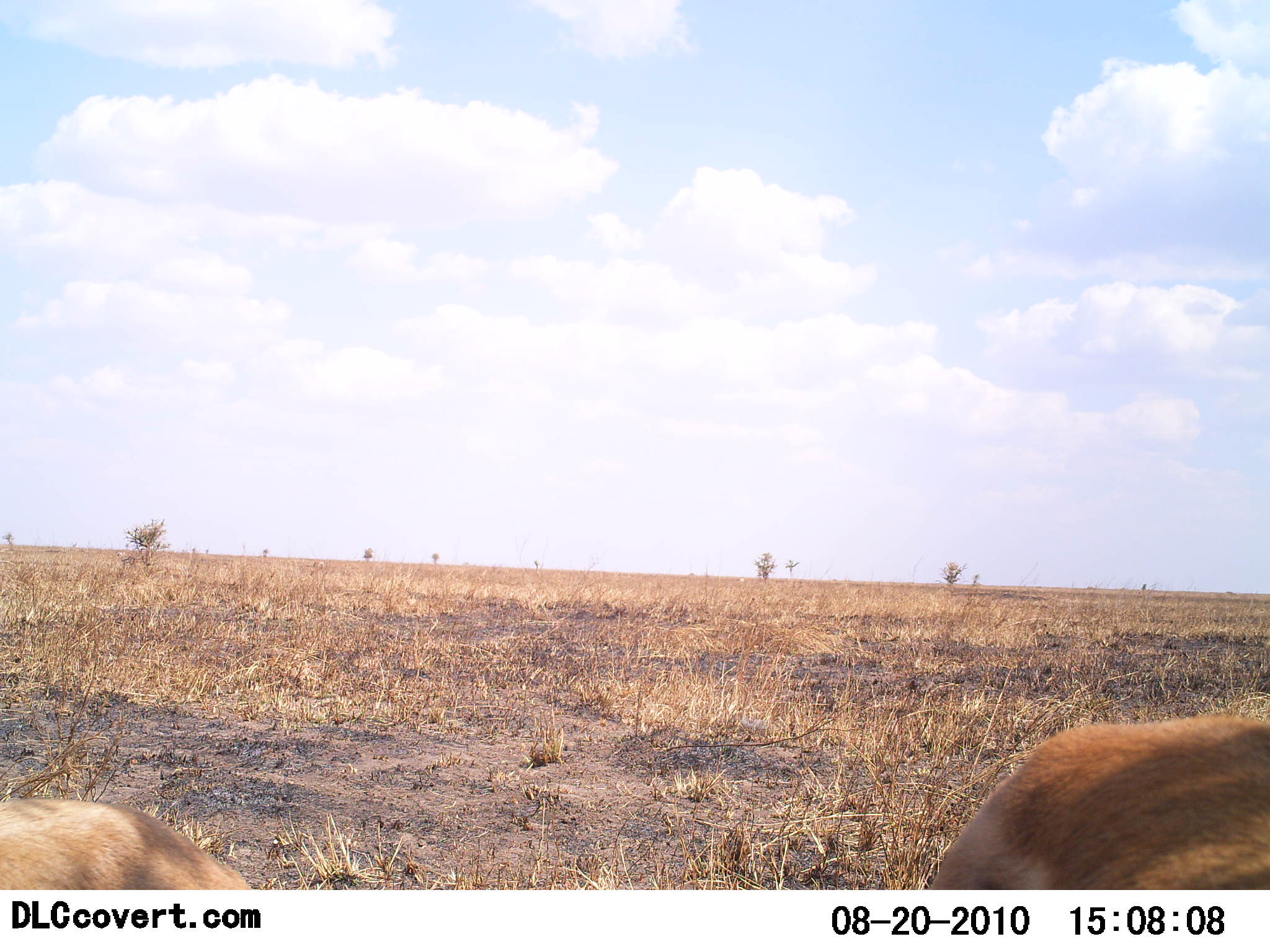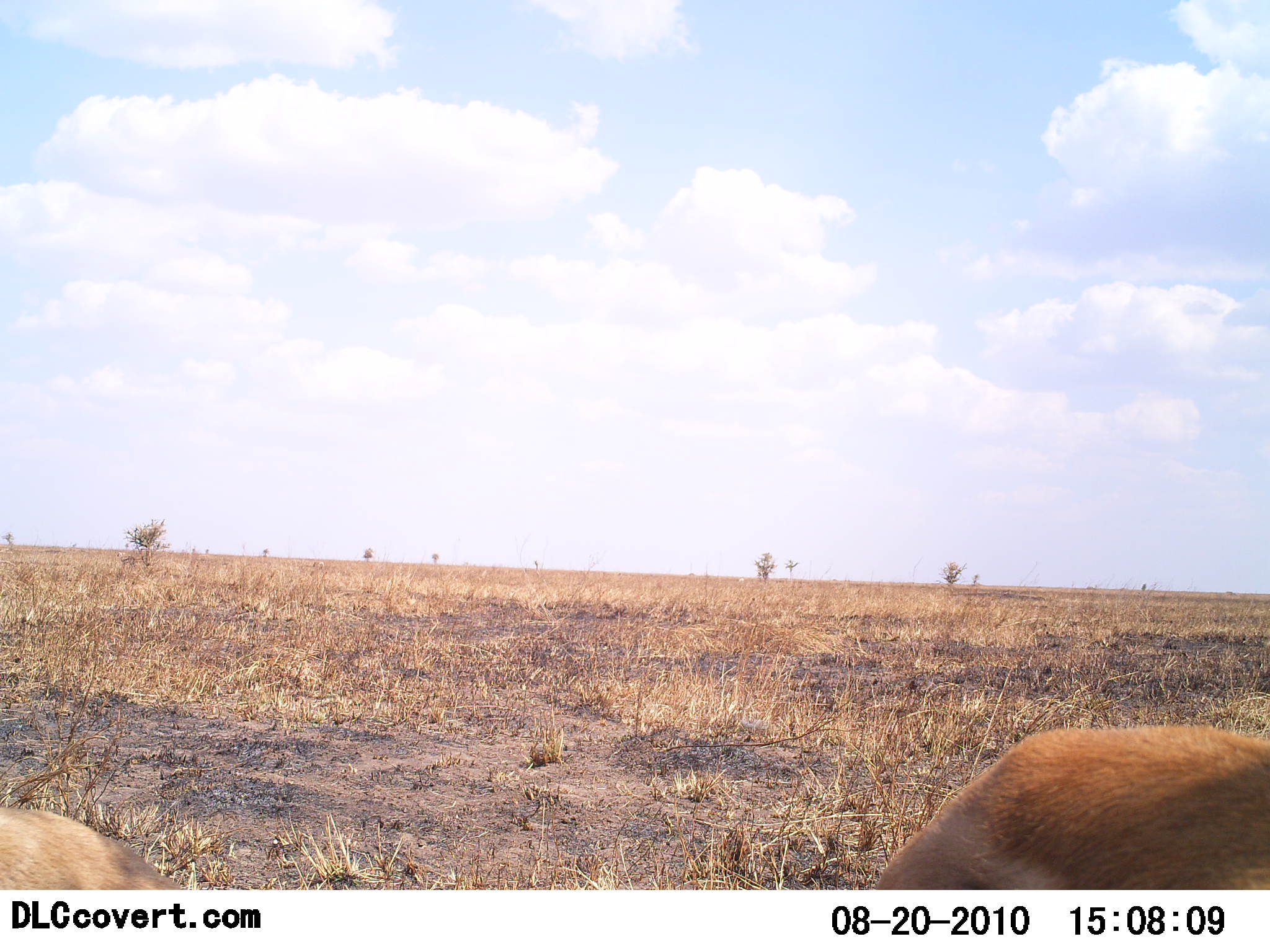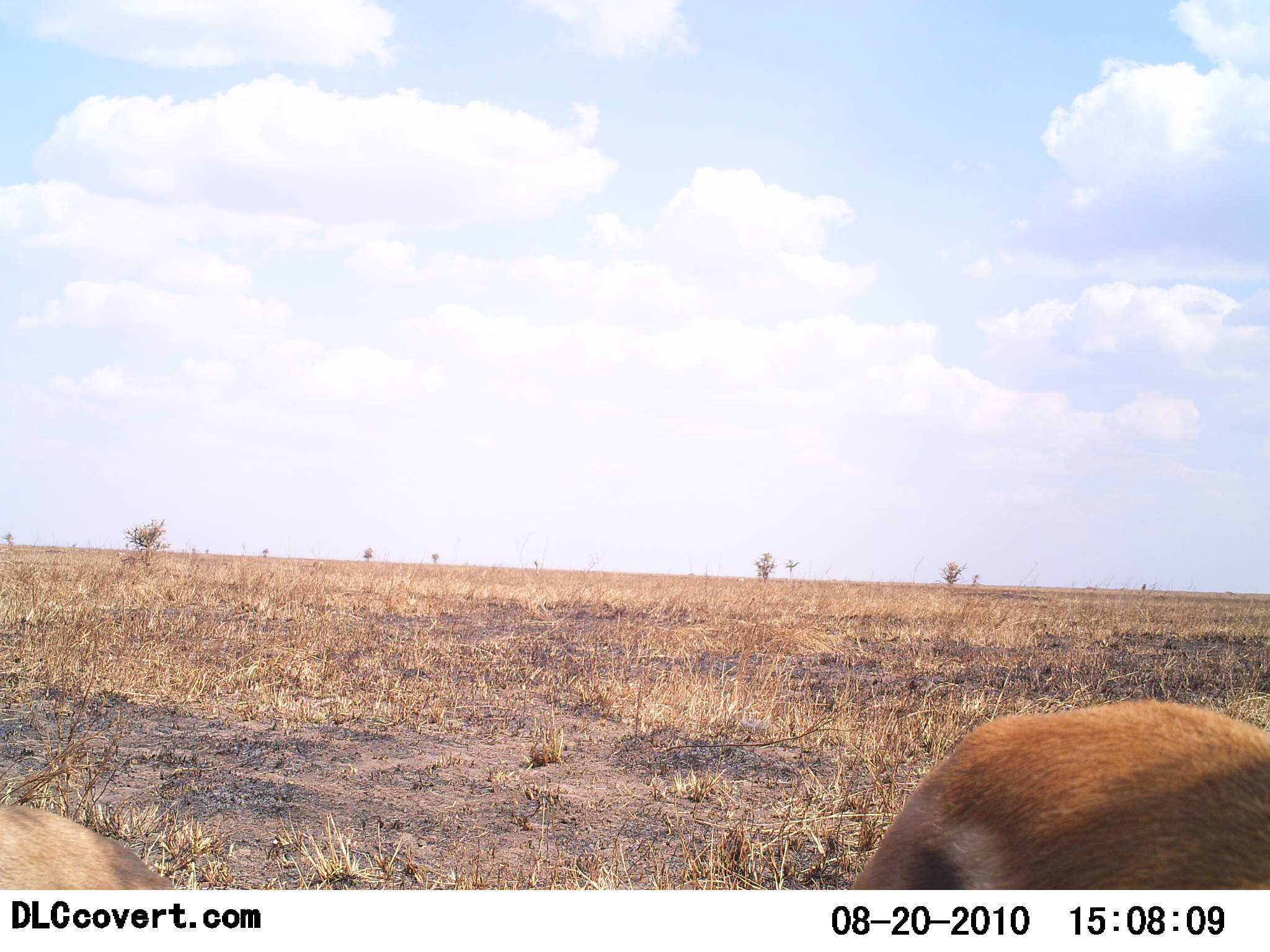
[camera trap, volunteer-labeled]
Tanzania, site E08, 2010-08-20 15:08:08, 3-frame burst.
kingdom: Animalia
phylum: Chordata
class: Mammalia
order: Artiodactyla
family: Bovidae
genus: Eudorcas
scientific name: Eudorcas thomsonii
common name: thomson's gazelle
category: gazellethomsons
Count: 2.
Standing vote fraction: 79%.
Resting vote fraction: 0%.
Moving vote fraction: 14%.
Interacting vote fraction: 0%.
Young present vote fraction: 0%.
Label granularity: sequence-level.